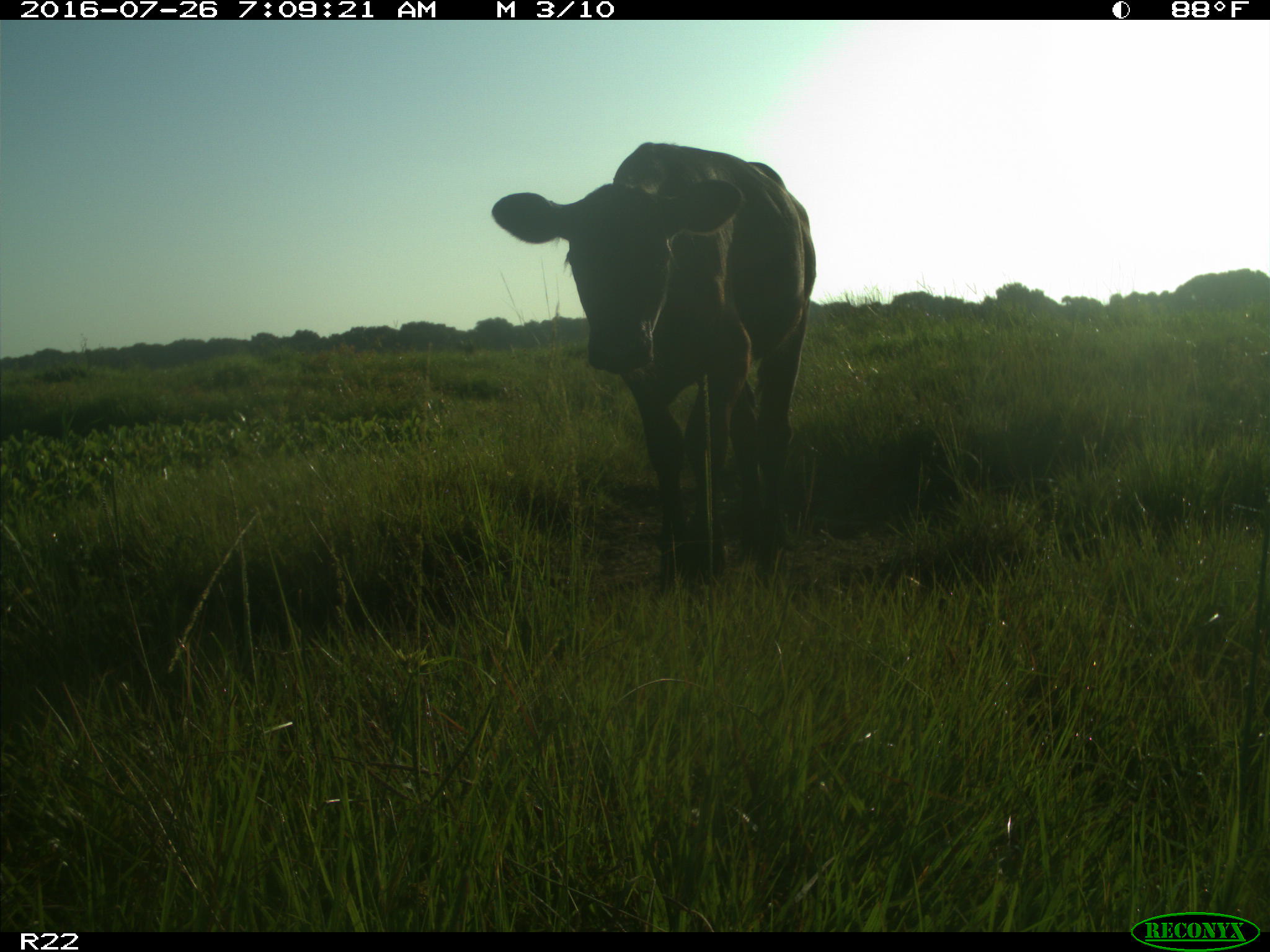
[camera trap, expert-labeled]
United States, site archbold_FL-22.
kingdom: Animalia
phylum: Chordata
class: Mammalia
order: Artiodactyla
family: Bovidae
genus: Bos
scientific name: Bos taurus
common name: domestic cow